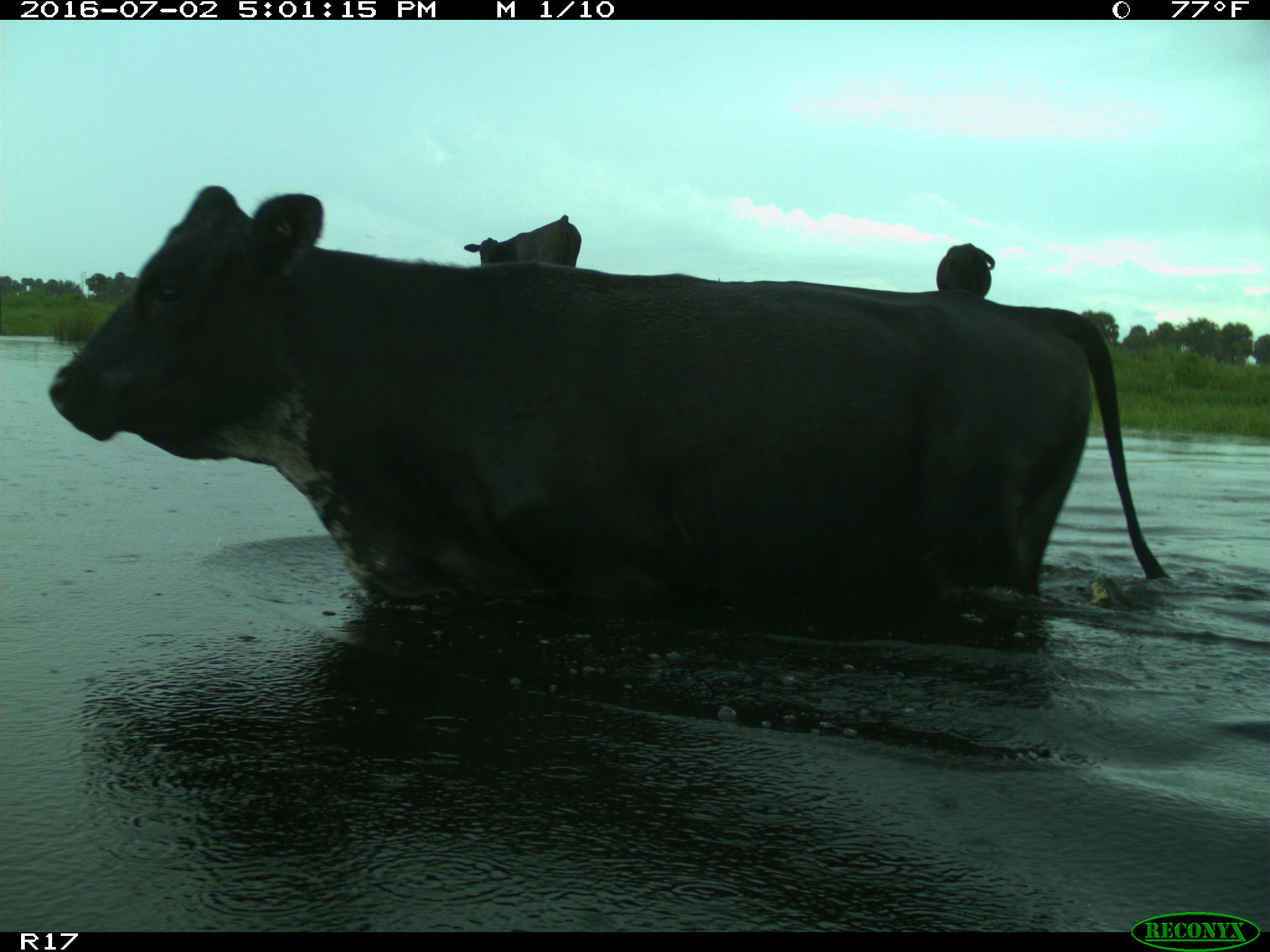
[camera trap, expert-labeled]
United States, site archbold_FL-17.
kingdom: Animalia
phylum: Chordata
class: Mammalia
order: Artiodactyla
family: Bovidae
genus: Bos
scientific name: Bos taurus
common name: domestic cow